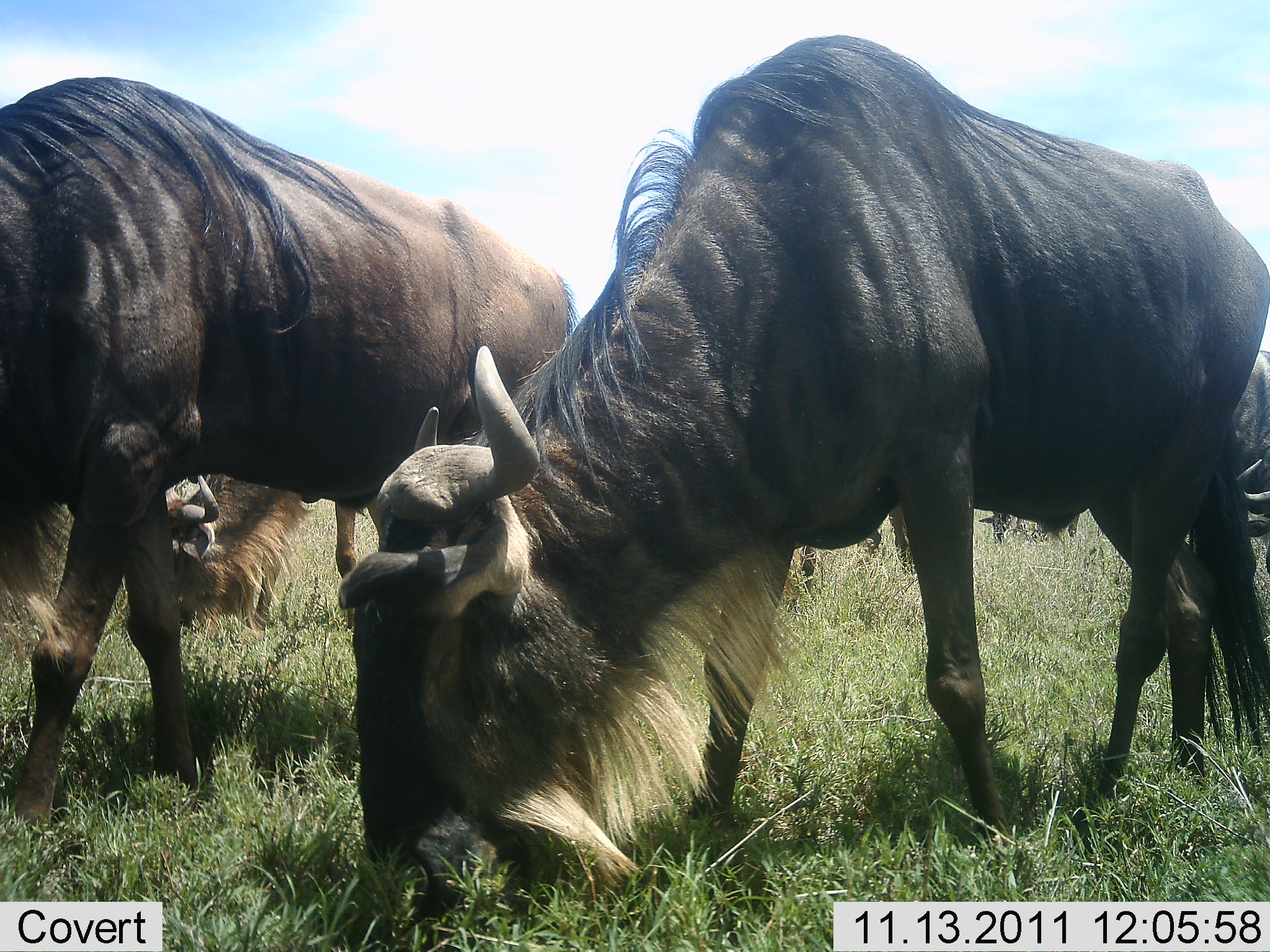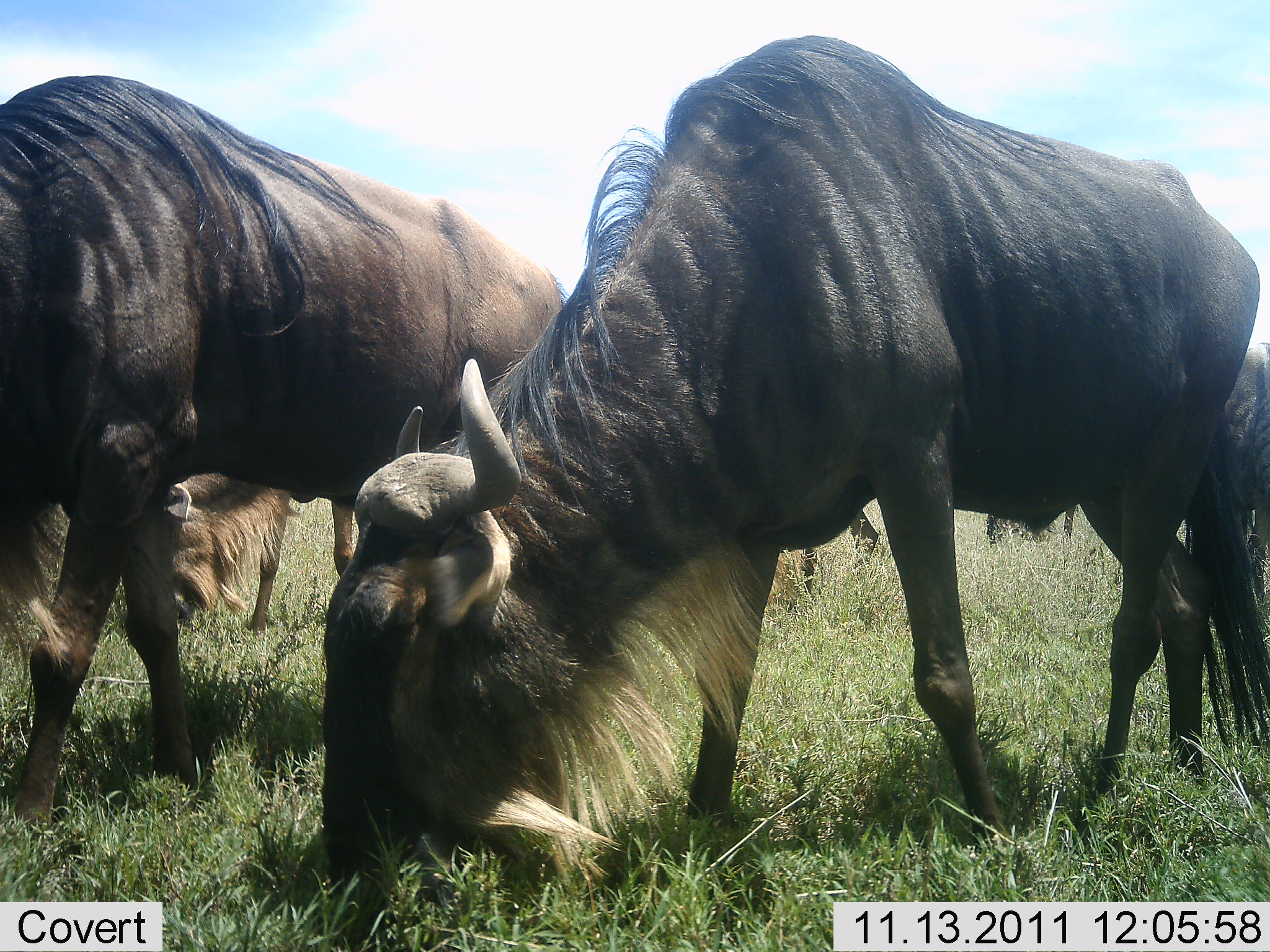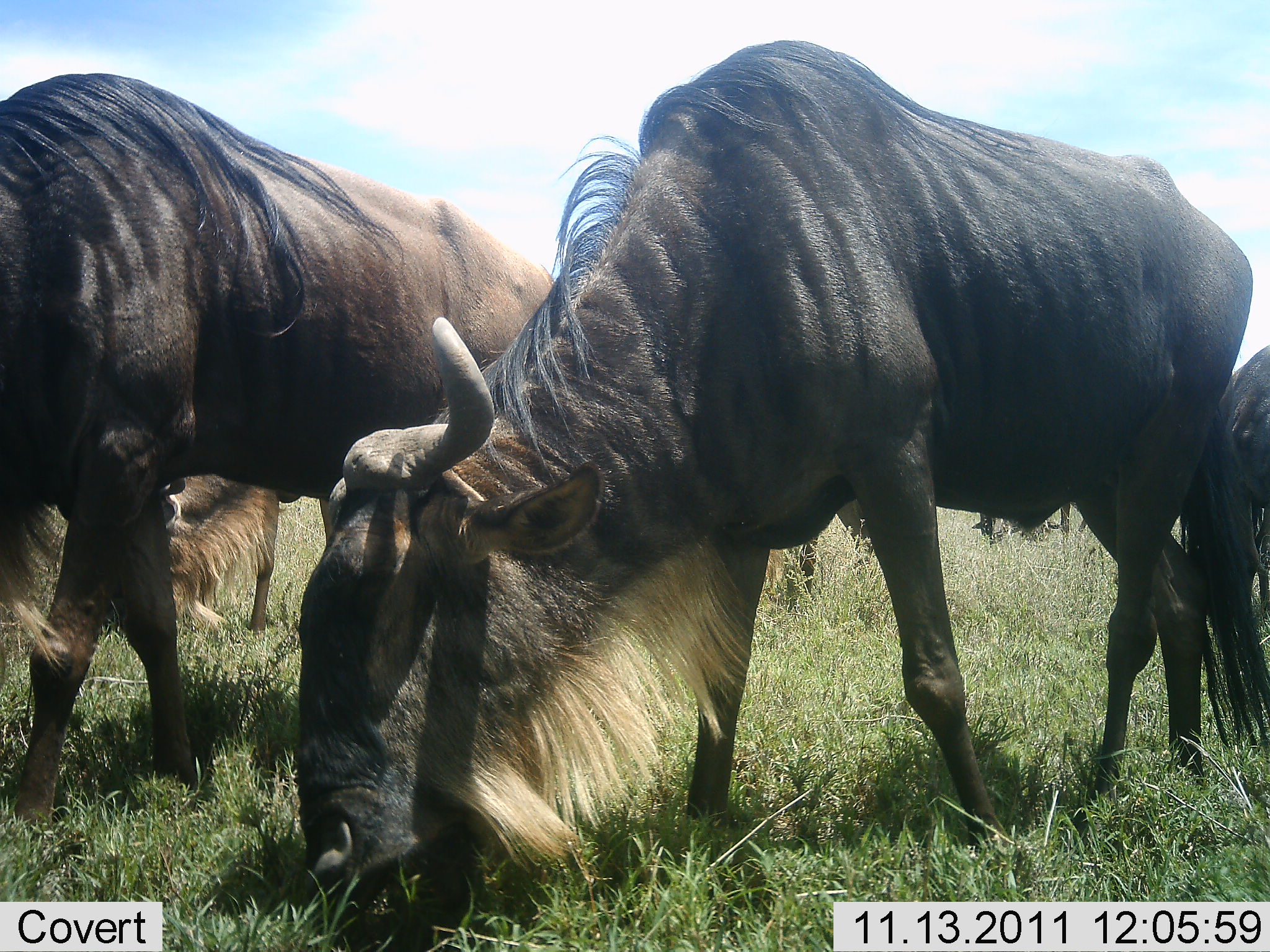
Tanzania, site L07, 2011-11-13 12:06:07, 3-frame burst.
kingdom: Animalia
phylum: Chordata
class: Mammalia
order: Artiodactyla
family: Bovidae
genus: Connochaetes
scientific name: Connochaetes taurinus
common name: blue wildebeest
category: wildebeest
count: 4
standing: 0%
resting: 0%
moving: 9%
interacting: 0%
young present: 0%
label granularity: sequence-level